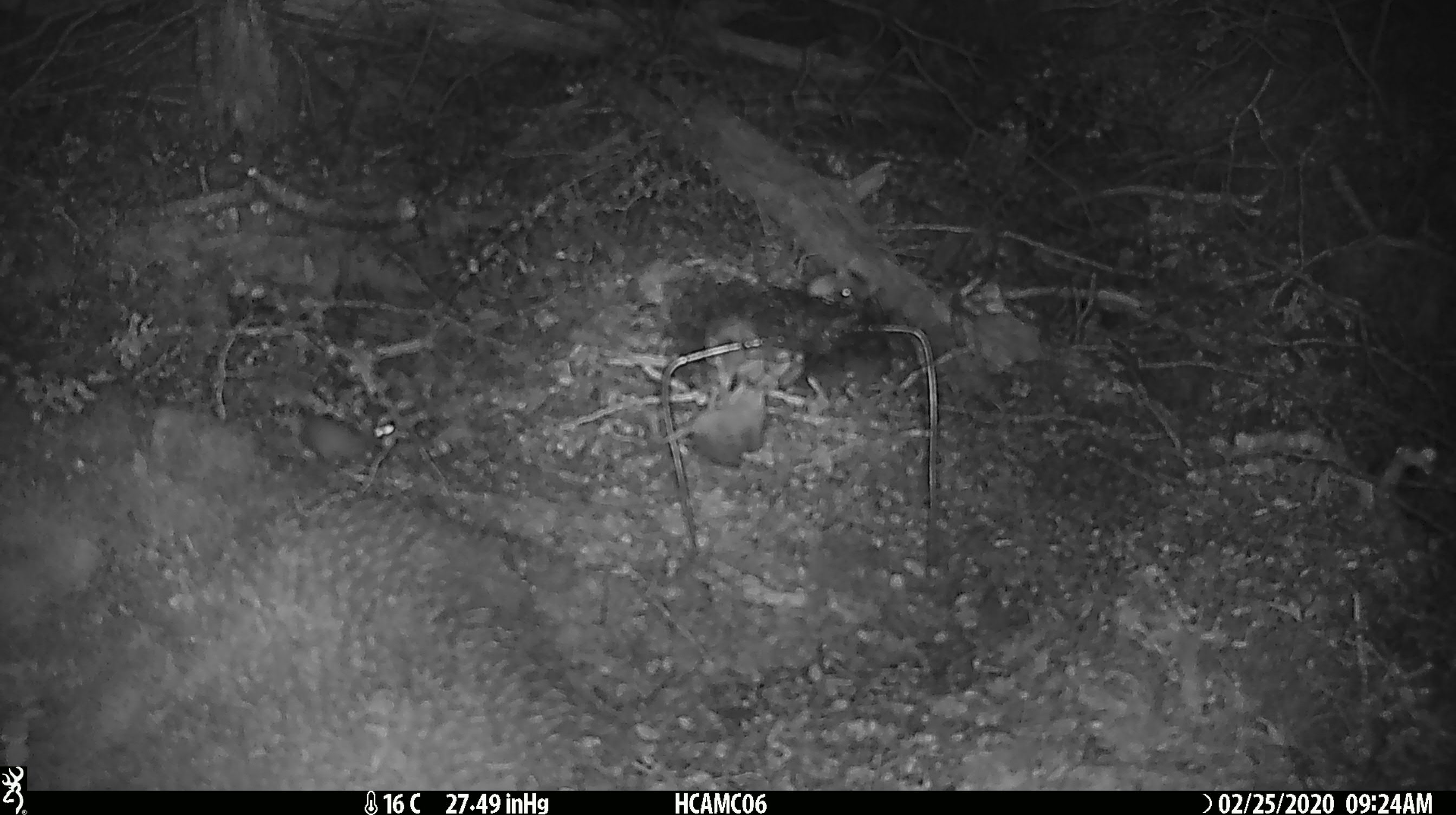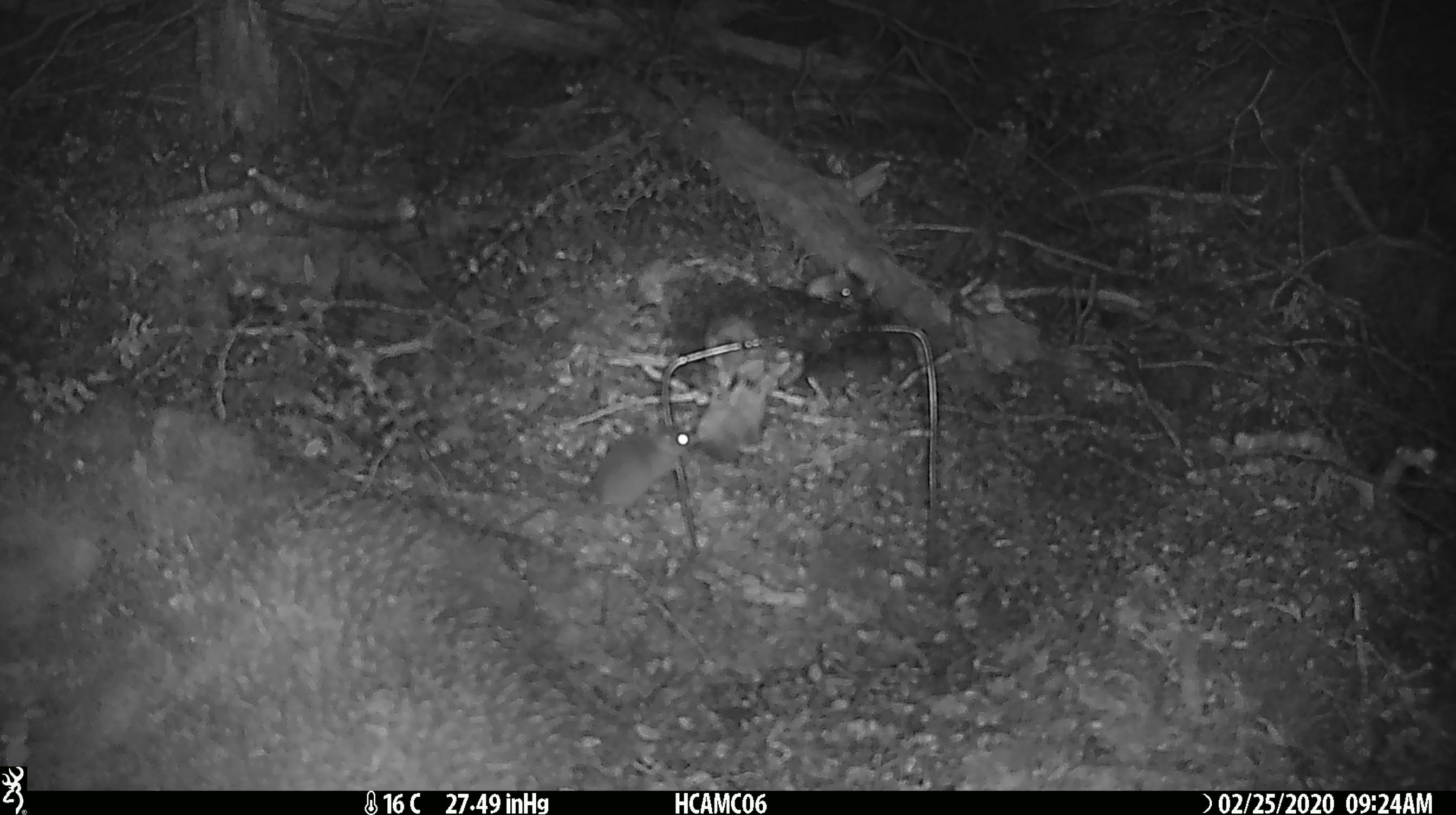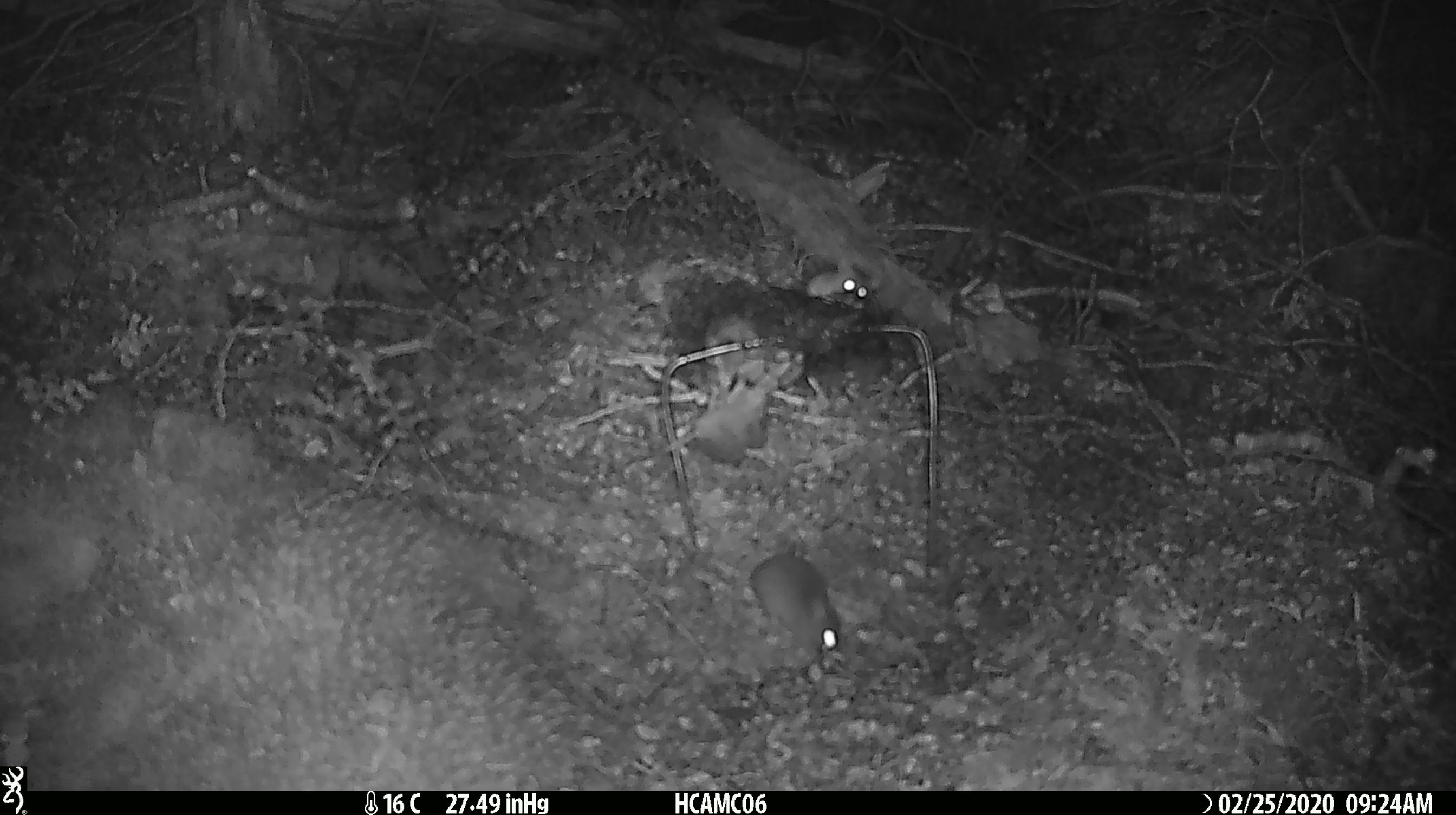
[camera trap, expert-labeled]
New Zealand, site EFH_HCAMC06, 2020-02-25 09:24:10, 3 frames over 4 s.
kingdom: Animalia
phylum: Chordata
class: Mammalia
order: Rodentia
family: Muridae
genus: Mus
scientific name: Mus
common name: mouse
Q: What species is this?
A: Mouse (Mus).